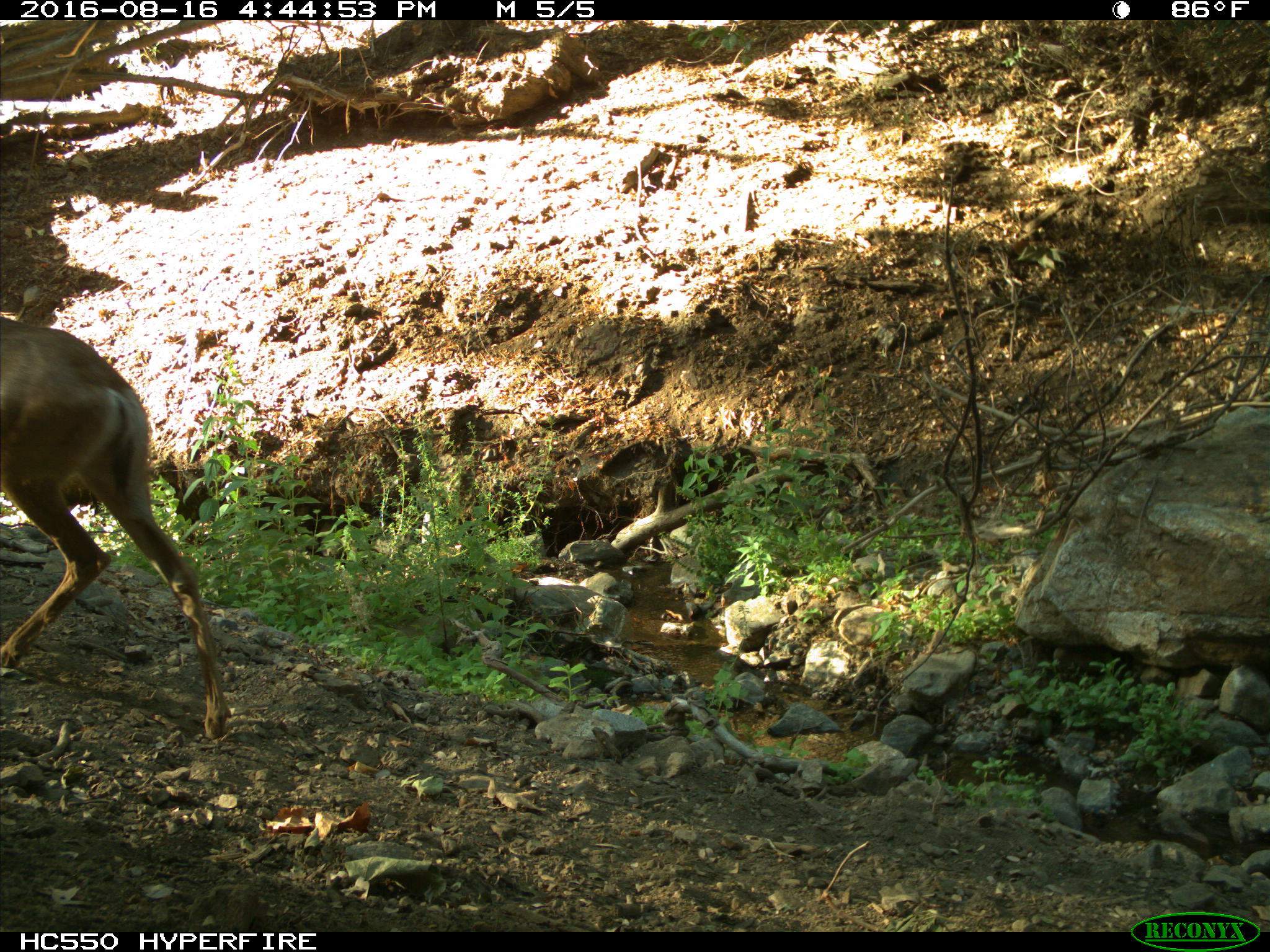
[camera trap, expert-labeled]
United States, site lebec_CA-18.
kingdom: Animalia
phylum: Chordata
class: Mammalia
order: Artiodactyla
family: Cervidae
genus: Odocoileus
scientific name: Odocoileus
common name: deer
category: unidentified deer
Unidentified deer (deer) (Odocoileus).